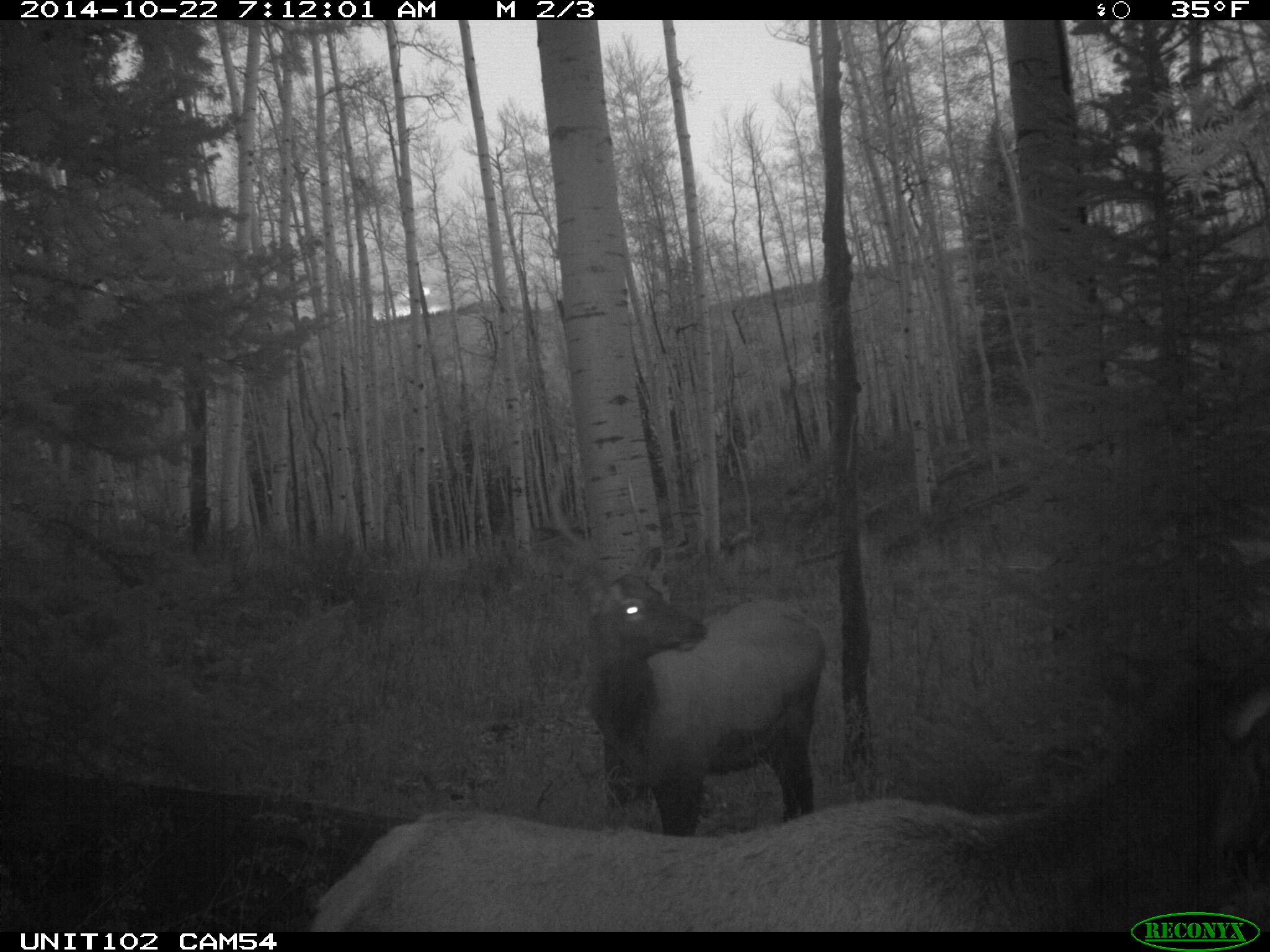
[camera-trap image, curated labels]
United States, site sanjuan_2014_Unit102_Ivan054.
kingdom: Animalia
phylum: Chordata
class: Mammalia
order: Artiodactyla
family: Cervidae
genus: Cervus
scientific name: Cervus elaphus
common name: red deer